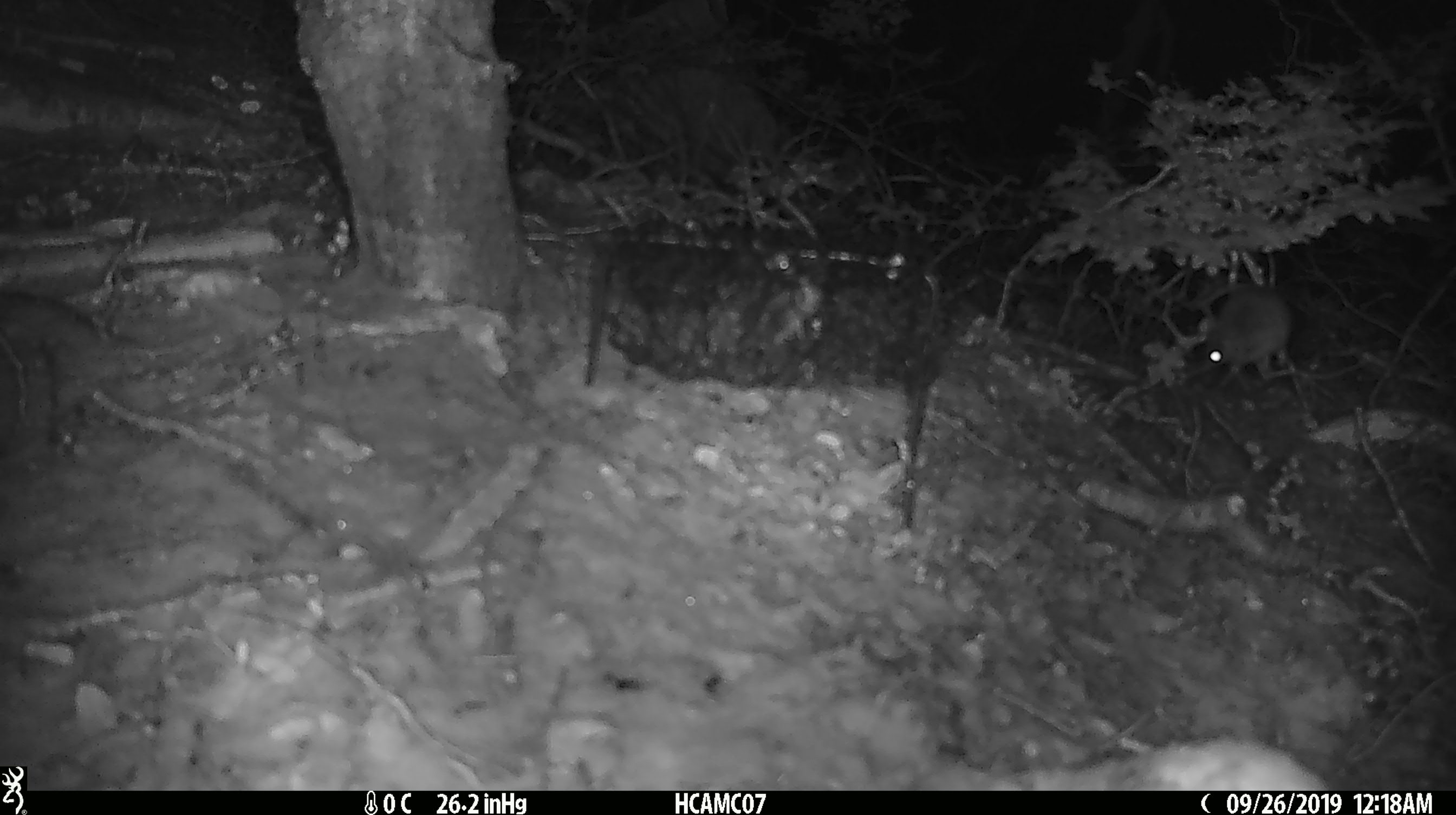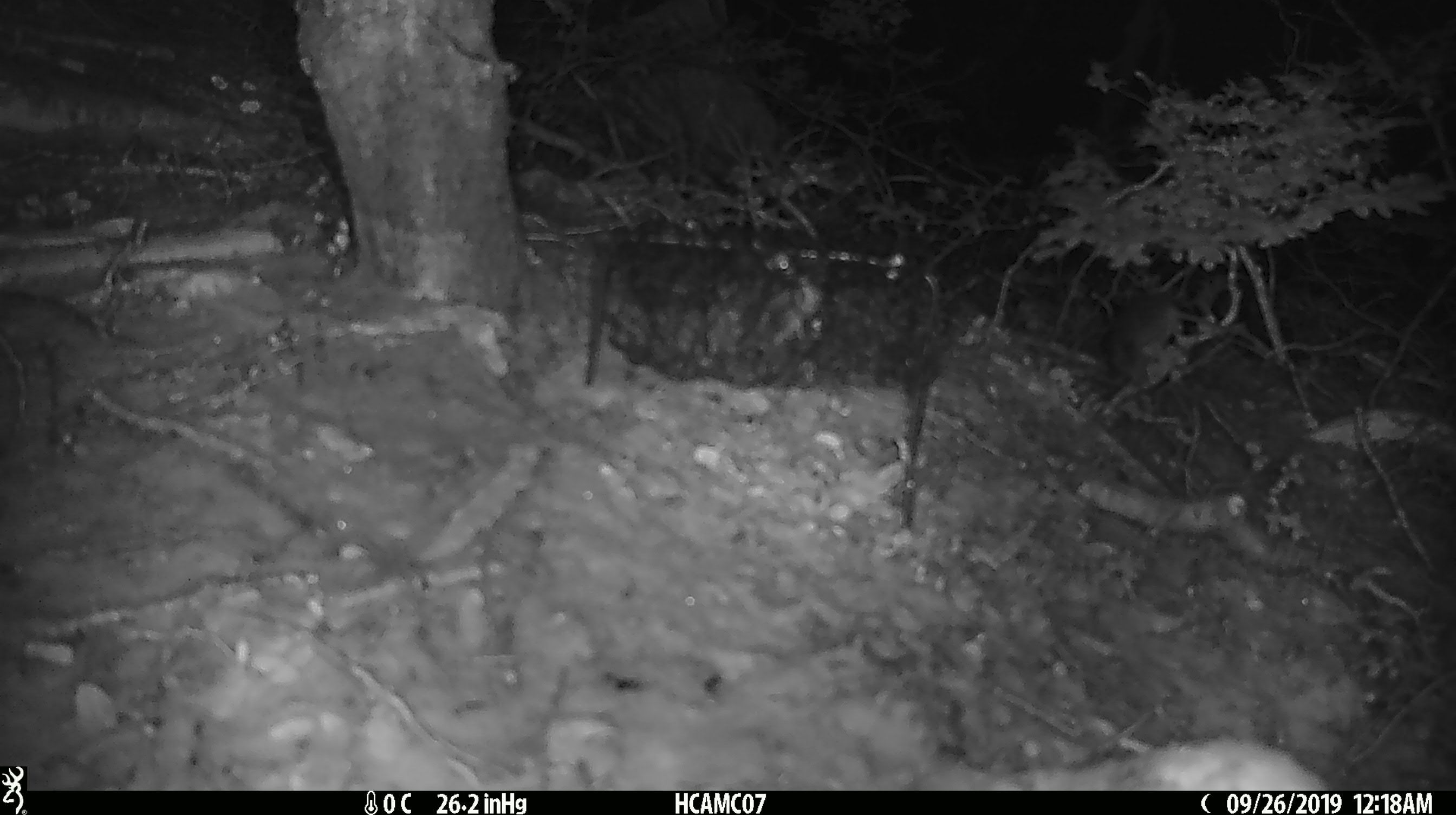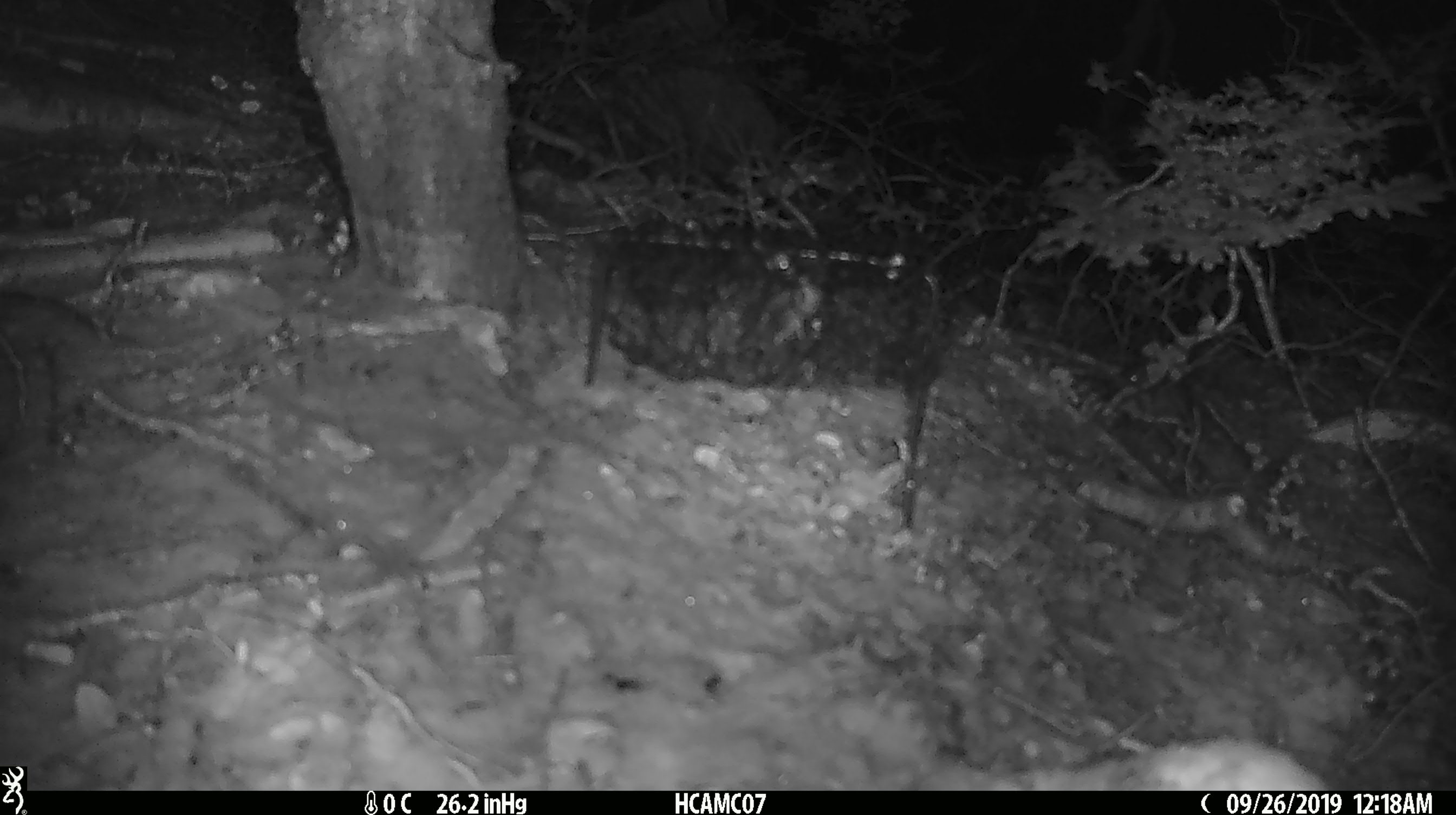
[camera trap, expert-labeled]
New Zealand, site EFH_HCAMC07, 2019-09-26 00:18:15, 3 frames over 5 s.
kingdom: Animalia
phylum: Chordata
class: Mammalia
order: Rodentia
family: Muridae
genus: Mus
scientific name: Mus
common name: mouse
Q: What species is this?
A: Mouse (Mus).